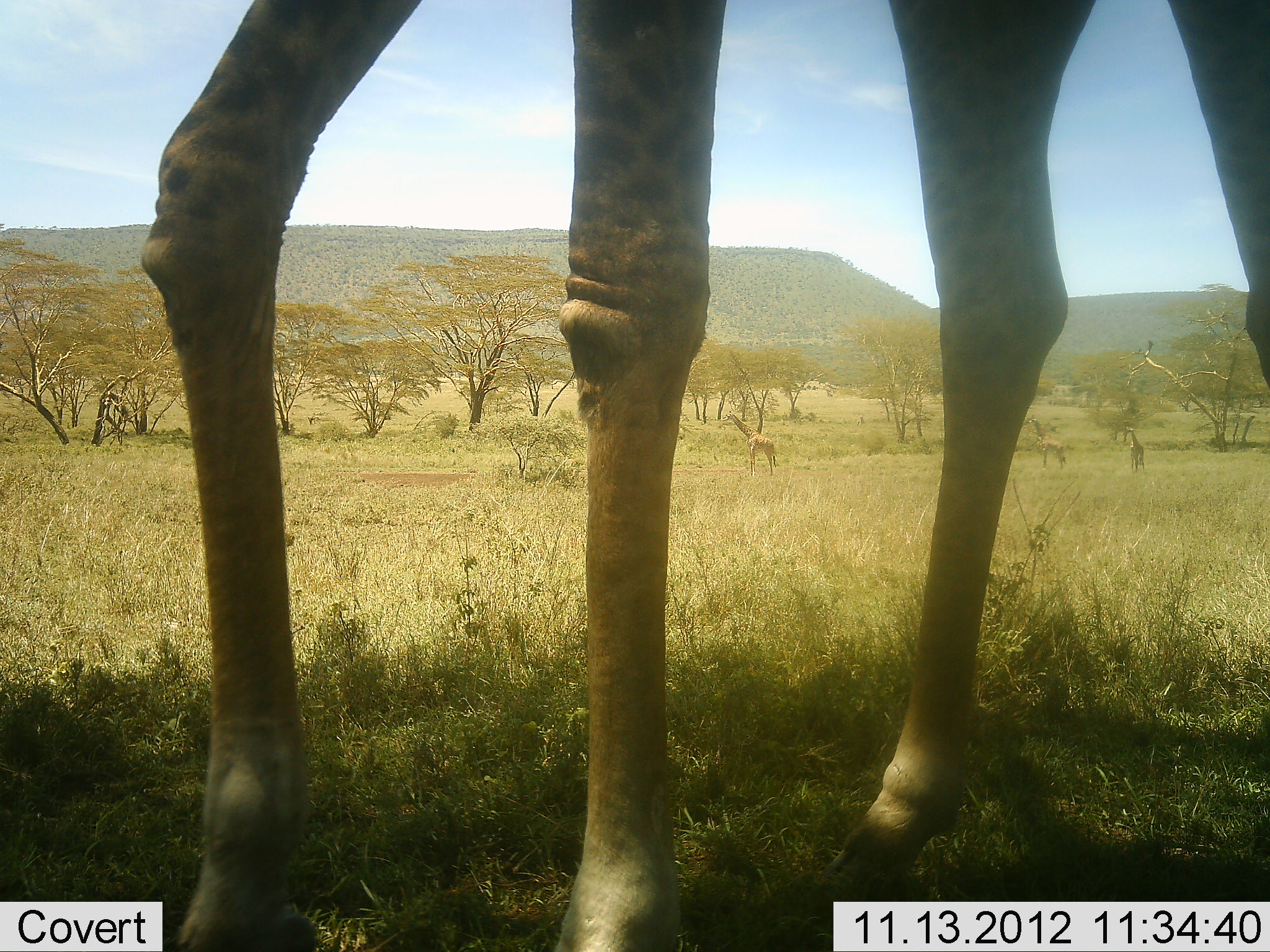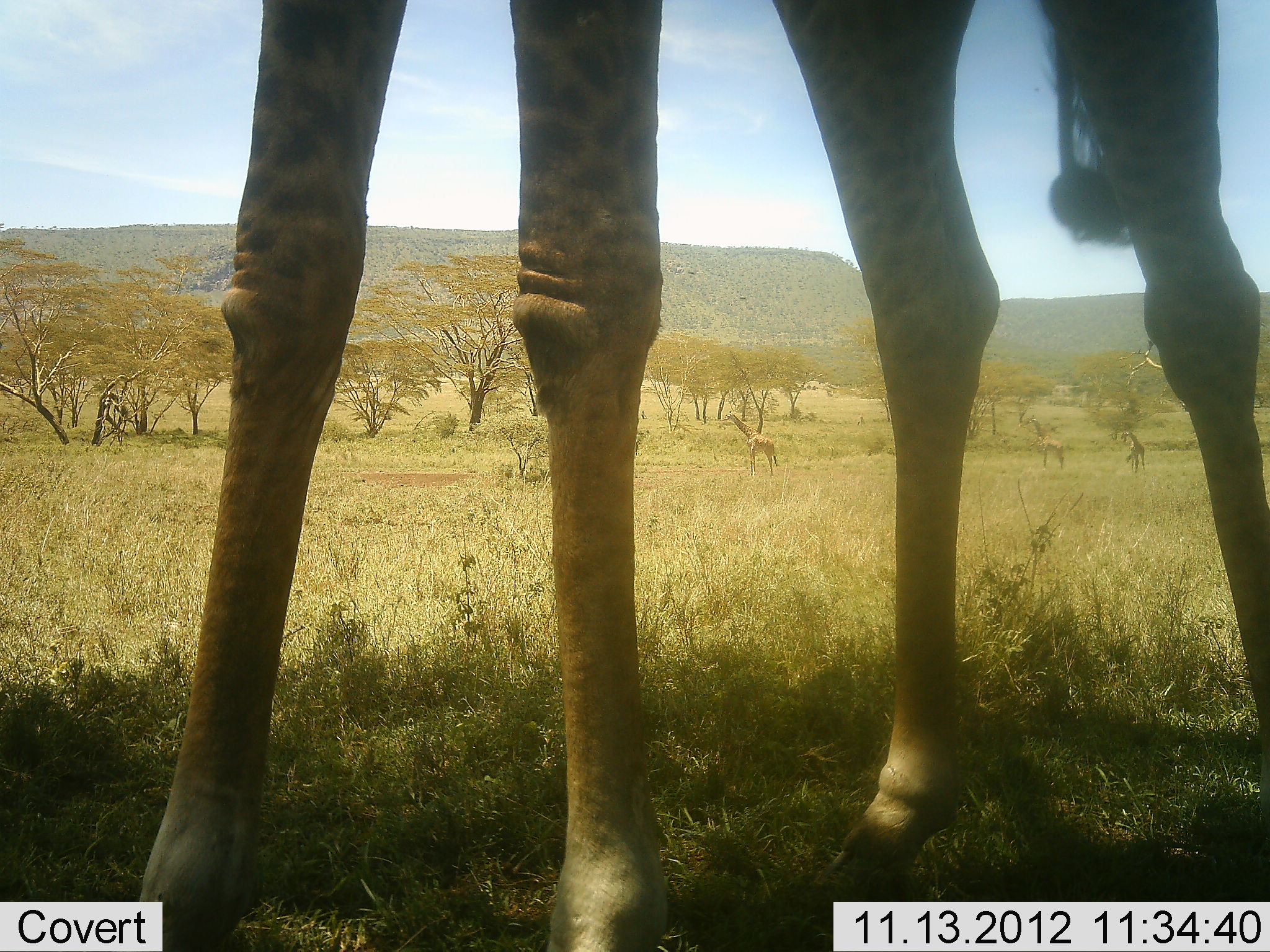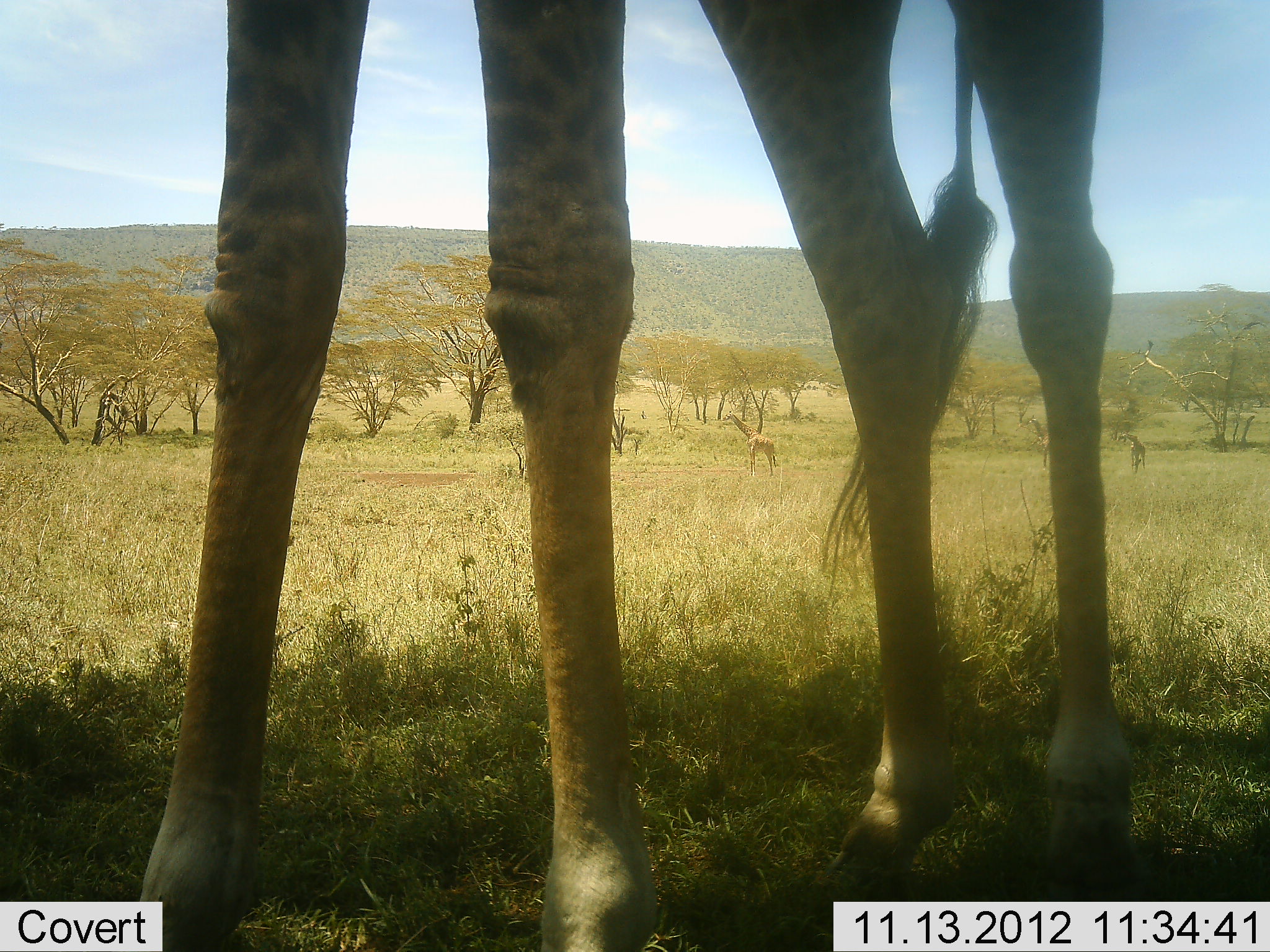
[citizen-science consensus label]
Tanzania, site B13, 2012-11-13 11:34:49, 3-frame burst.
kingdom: Animalia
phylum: Chordata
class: Mammalia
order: Artiodactyla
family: Giraffidae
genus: Giraffa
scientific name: Giraffa camelopardalis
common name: giraffe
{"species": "giraffe (Giraffa camelopardalis)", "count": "4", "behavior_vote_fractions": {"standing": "91%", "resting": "0%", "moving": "36%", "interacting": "0%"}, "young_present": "0%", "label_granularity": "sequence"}